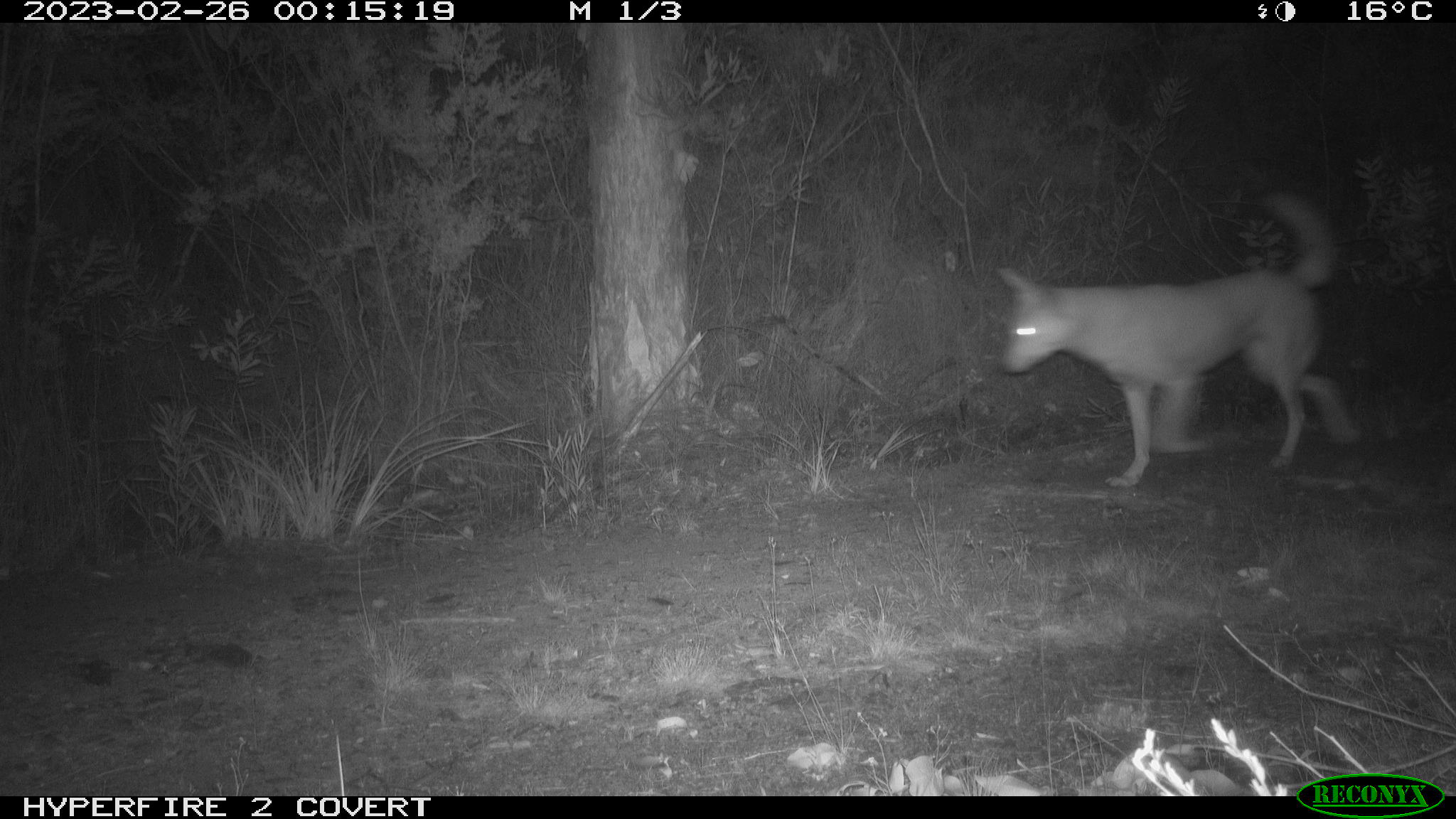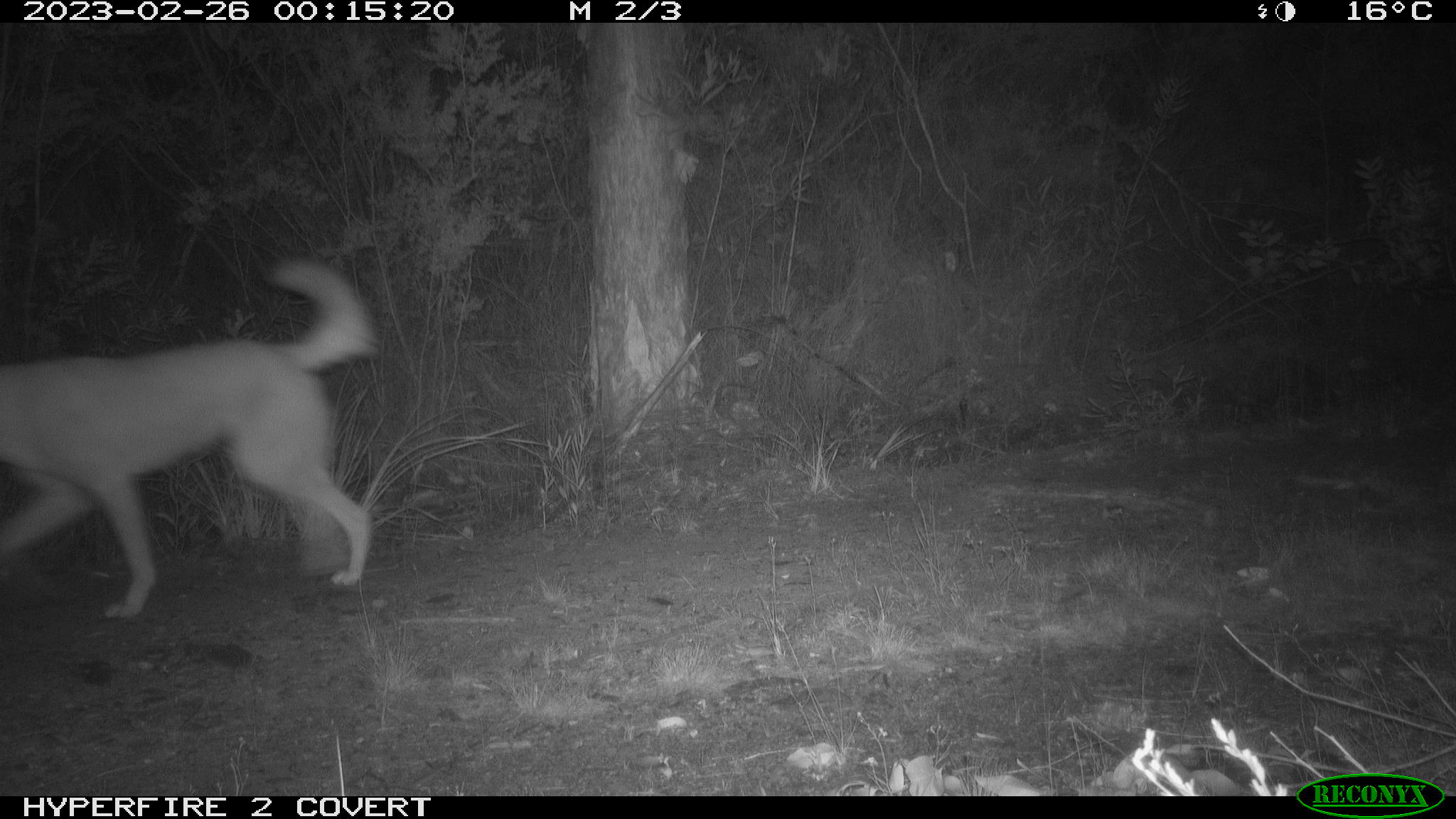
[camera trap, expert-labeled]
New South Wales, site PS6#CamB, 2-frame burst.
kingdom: Animalia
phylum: Chordata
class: Mammalia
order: Carnivora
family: Canidae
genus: Canis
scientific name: Canis familiaris dingo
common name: dingo